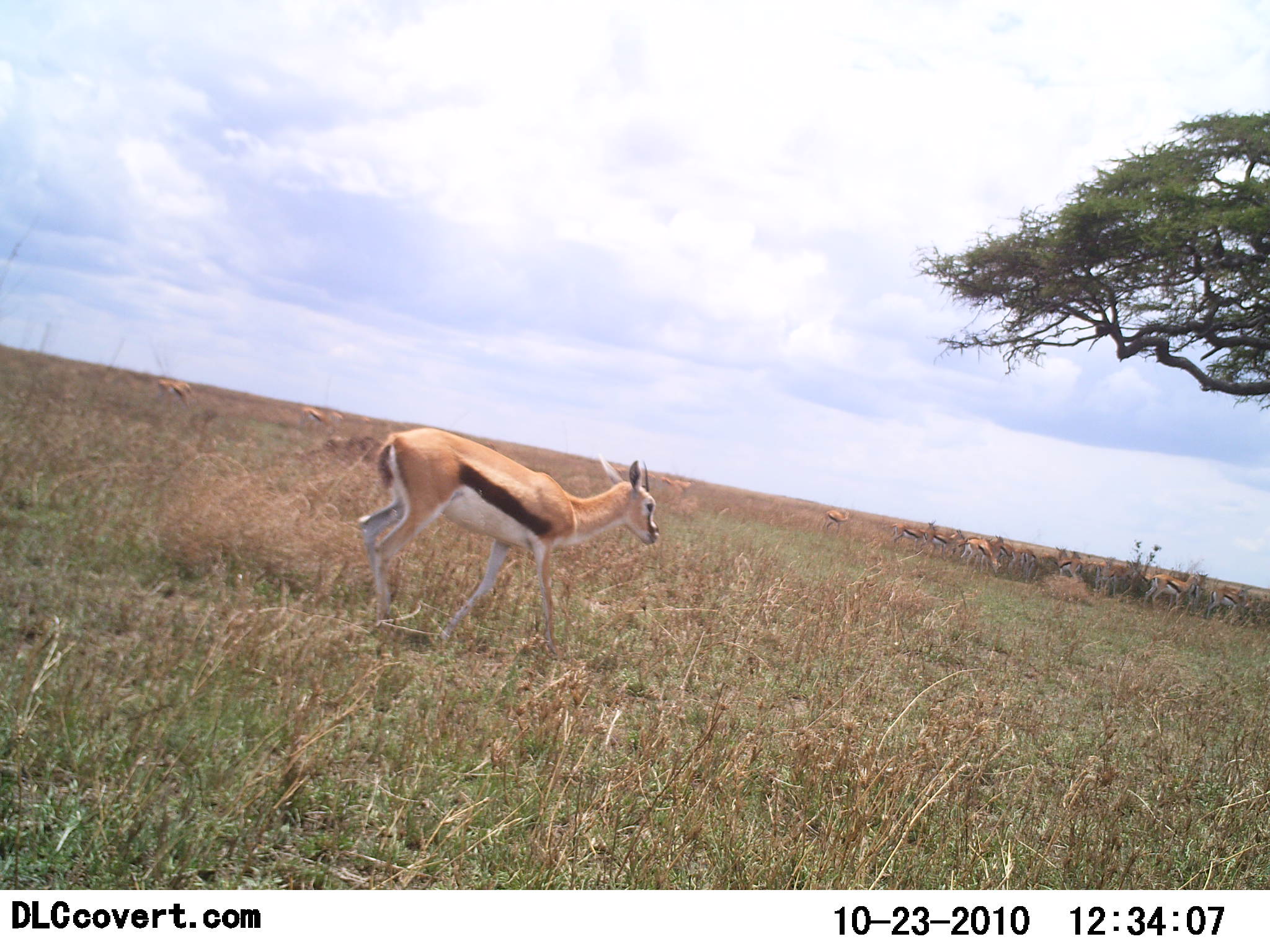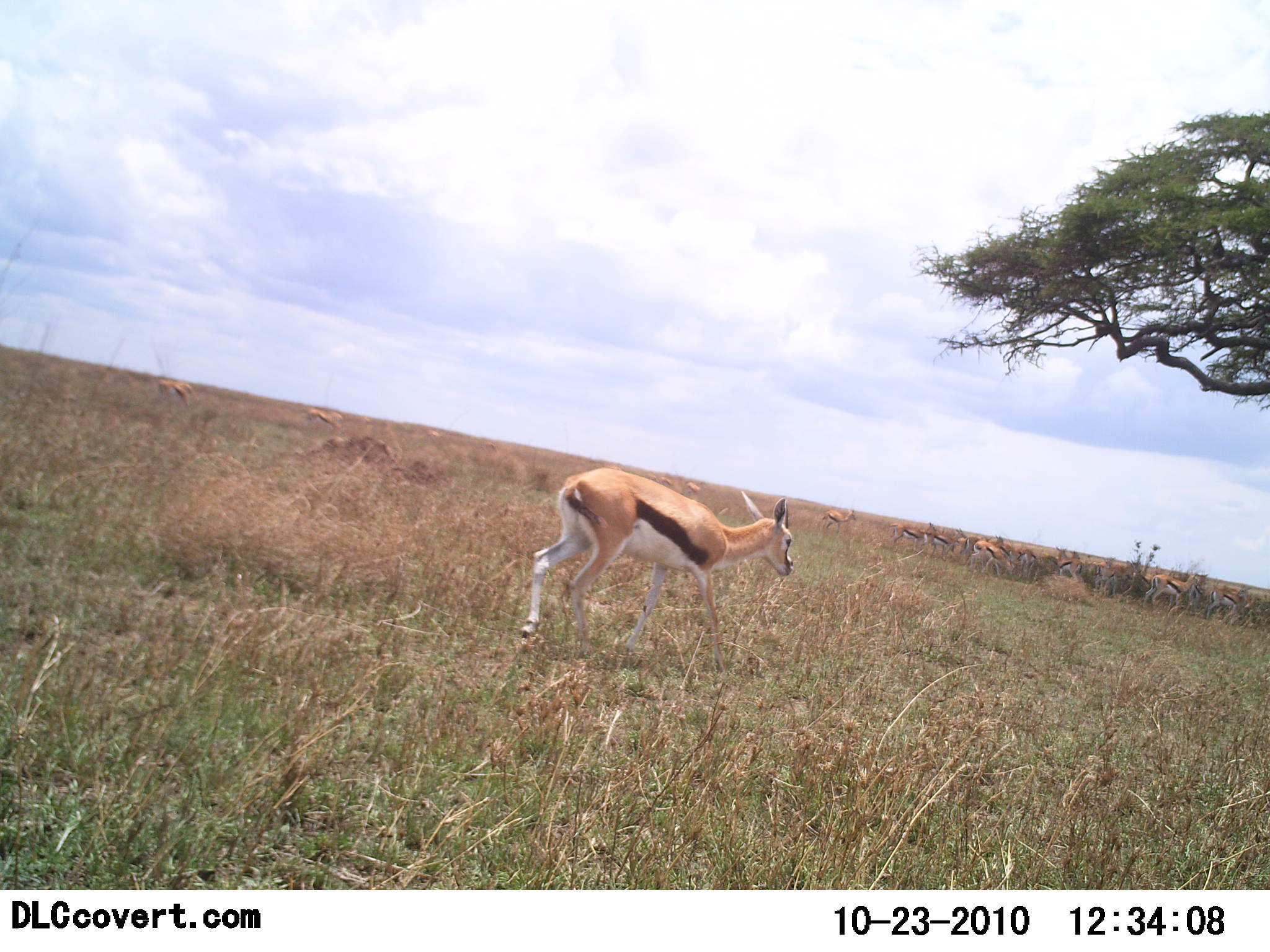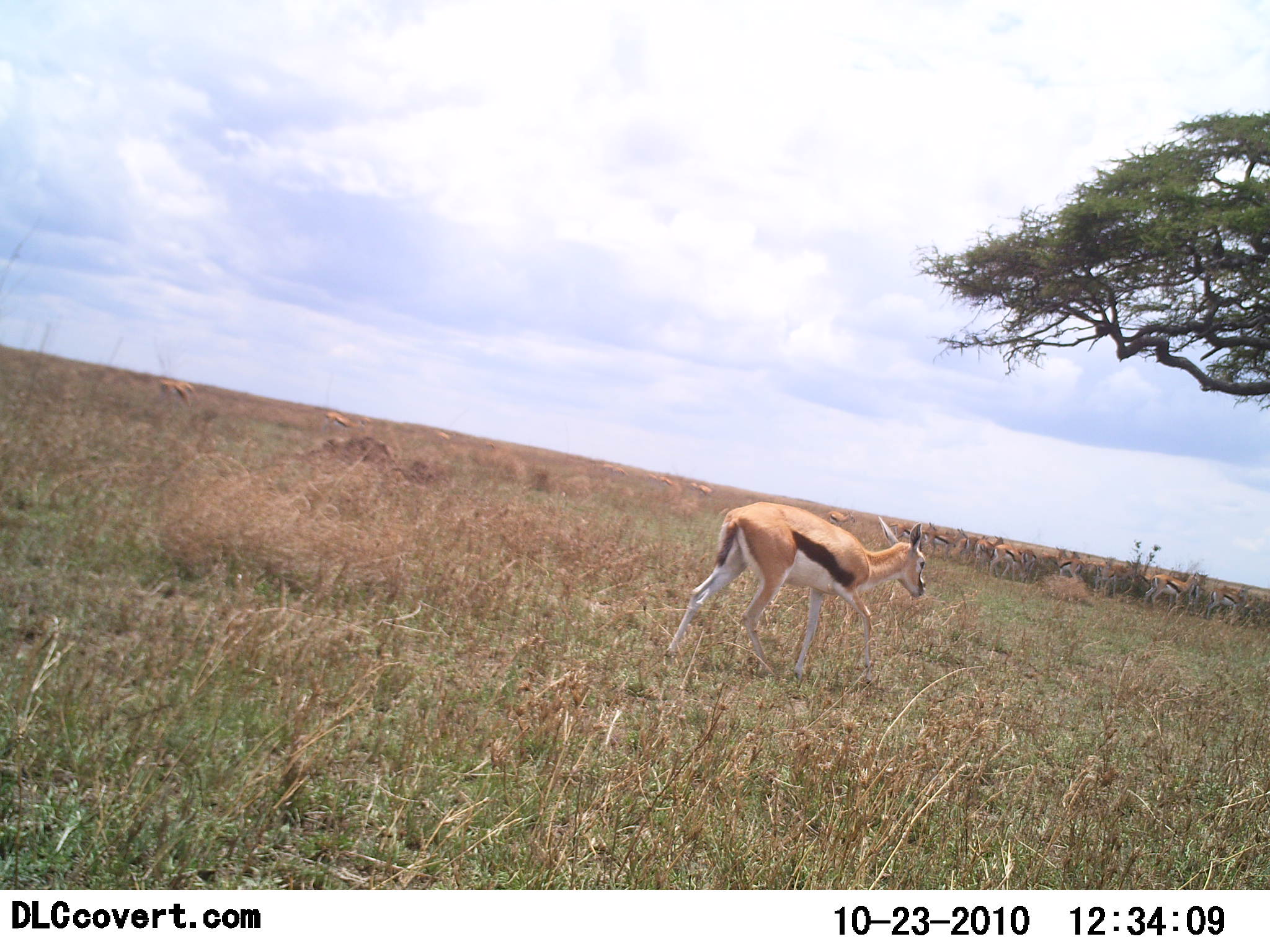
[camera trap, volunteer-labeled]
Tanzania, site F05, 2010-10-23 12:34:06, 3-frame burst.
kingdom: Animalia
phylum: Chordata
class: Mammalia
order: Artiodactyla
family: Bovidae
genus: Eudorcas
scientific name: Eudorcas thomsonii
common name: thomson's gazelle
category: gazellethomsons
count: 11-50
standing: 56%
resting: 11%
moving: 89%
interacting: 0%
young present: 0%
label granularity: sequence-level